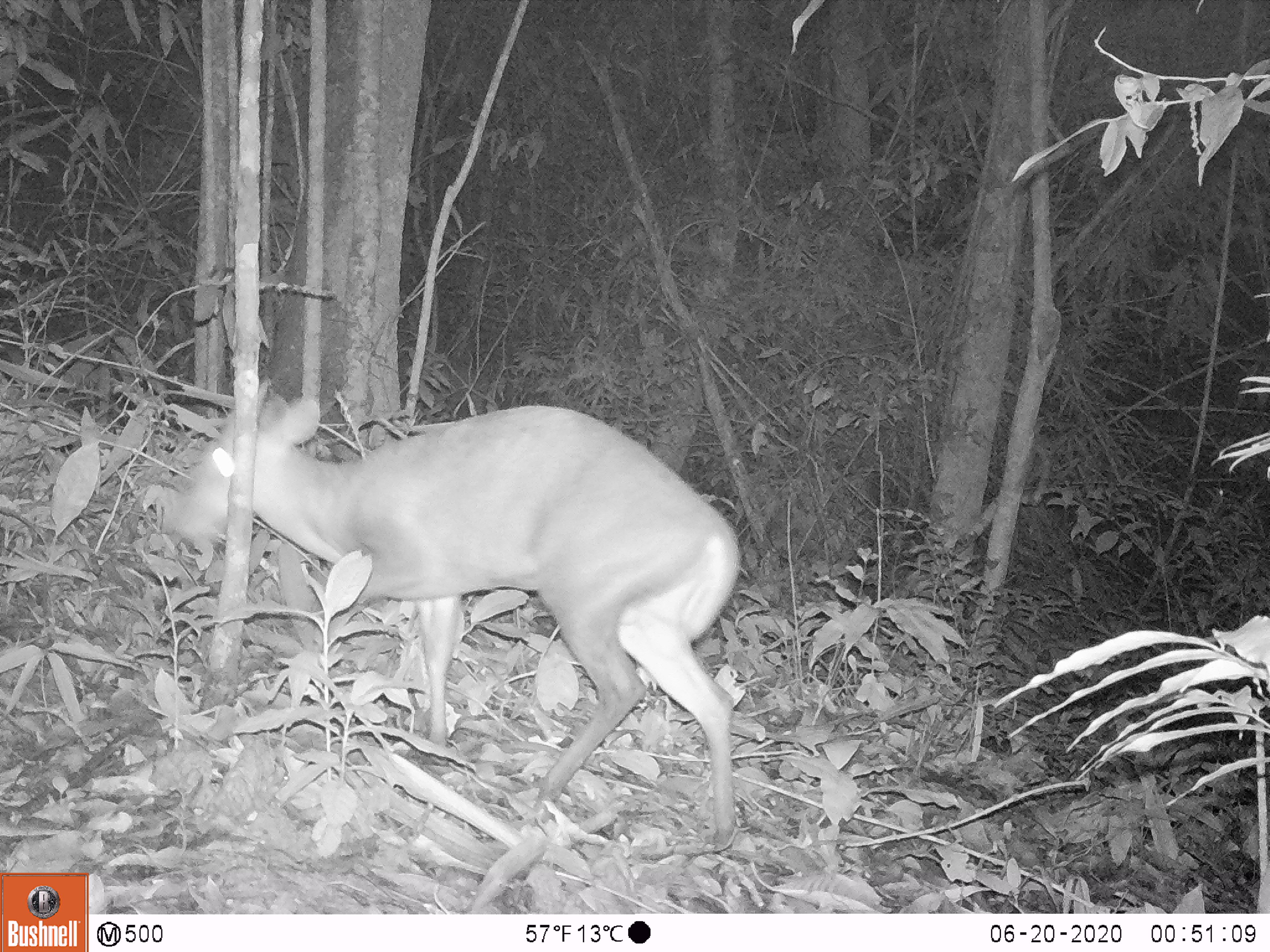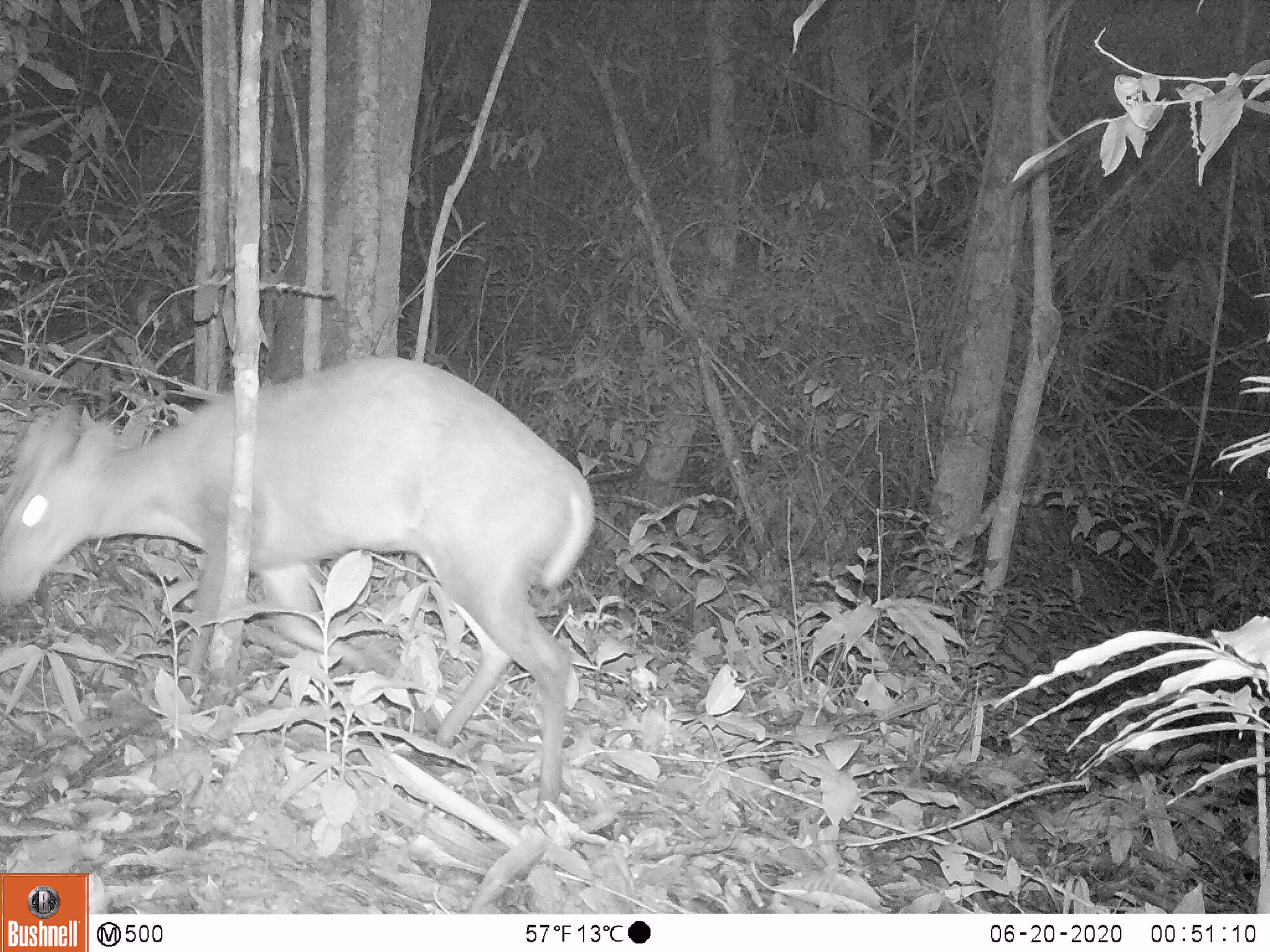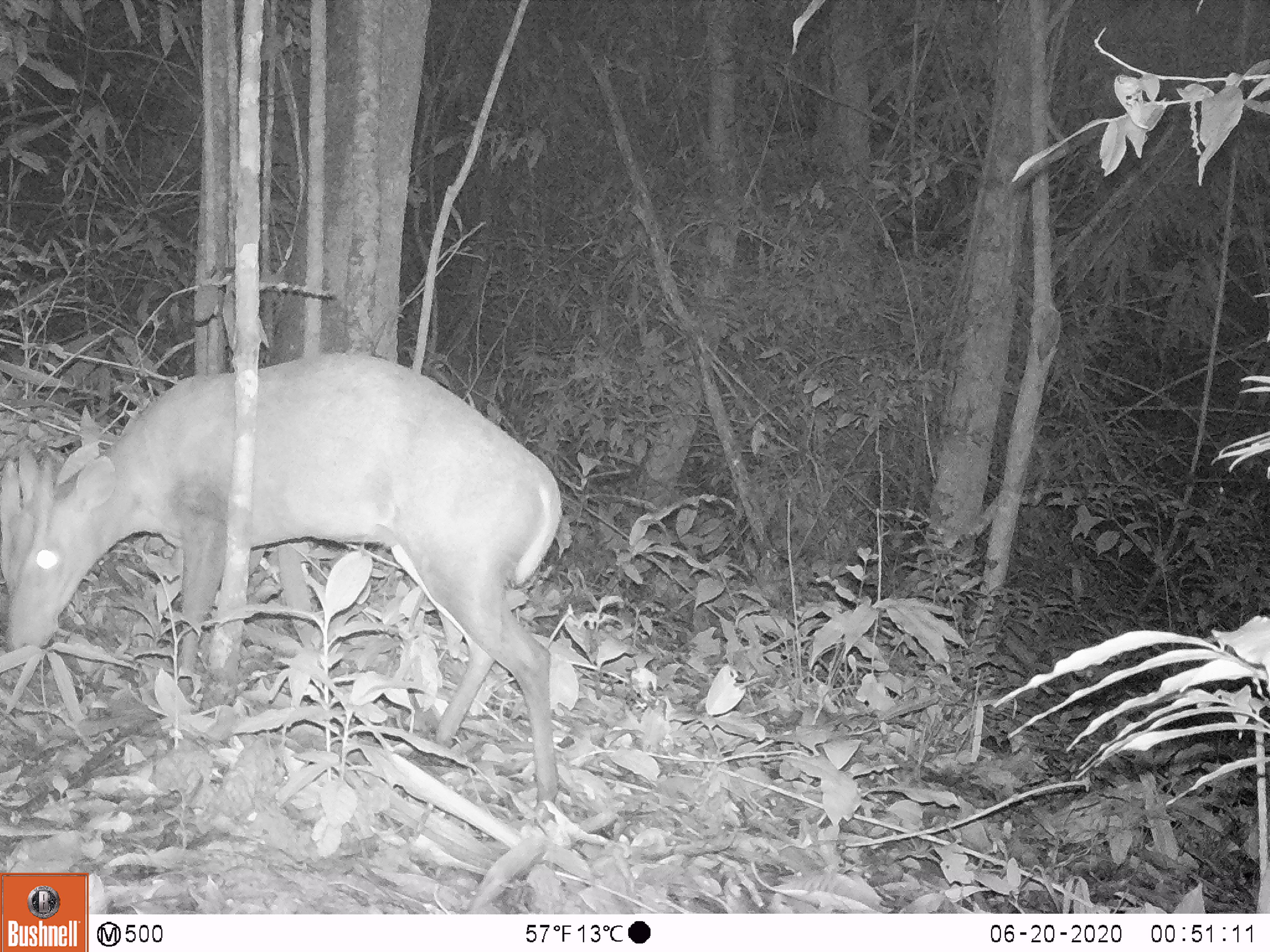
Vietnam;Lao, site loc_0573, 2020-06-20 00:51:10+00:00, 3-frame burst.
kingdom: Animalia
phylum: Chordata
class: Mammalia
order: Artiodactyla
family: Cervidae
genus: Muntiacus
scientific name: Muntiacus rooseveltorum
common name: roosevelt's muntjac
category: roosevelts muntjac group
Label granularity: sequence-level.